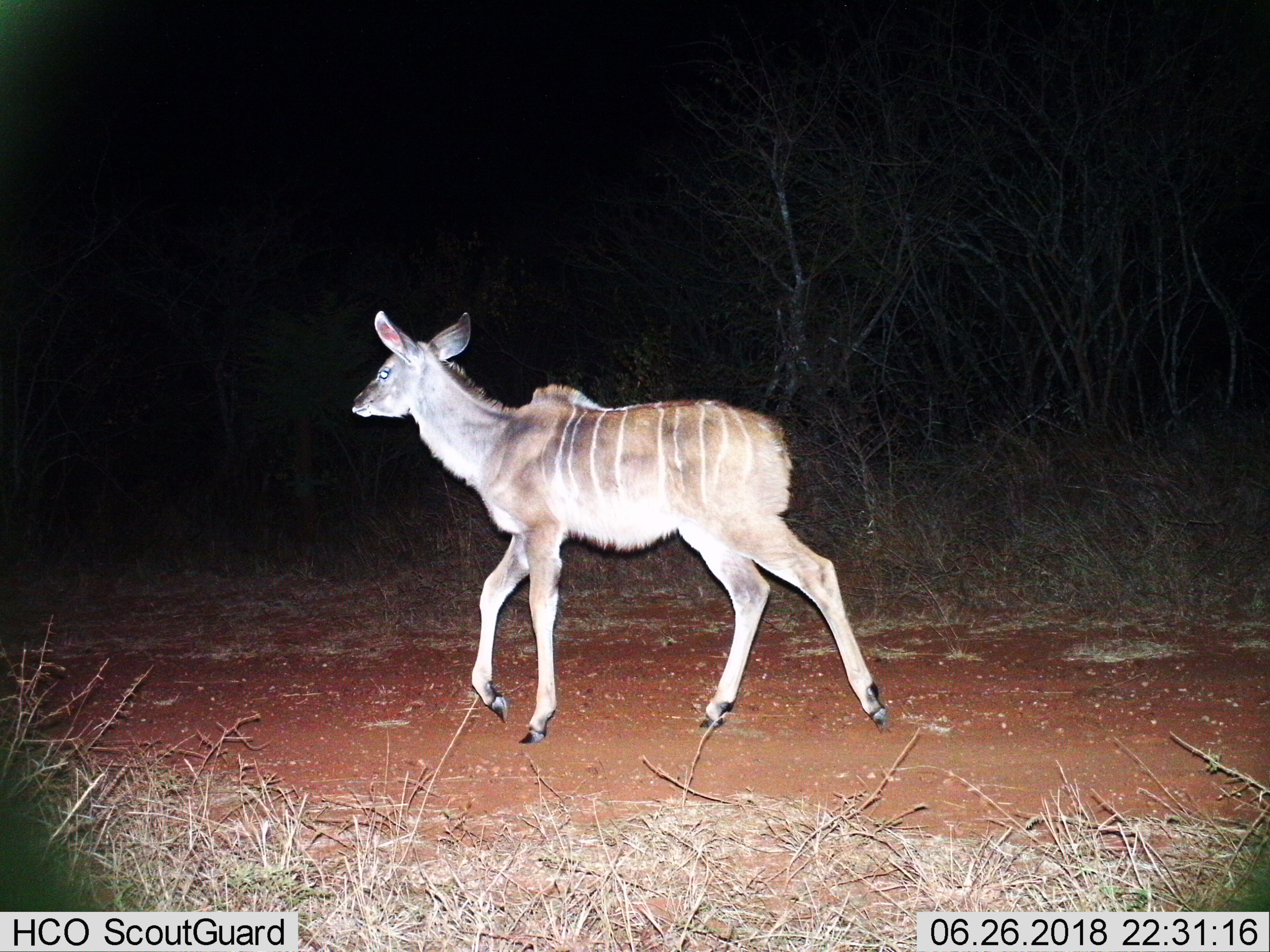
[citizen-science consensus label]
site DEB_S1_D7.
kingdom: Animalia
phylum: Chordata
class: Mammalia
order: Artiodactyla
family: Bovidae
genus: Tragelaphus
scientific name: Tragelaphus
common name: kudu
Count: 1.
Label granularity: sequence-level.